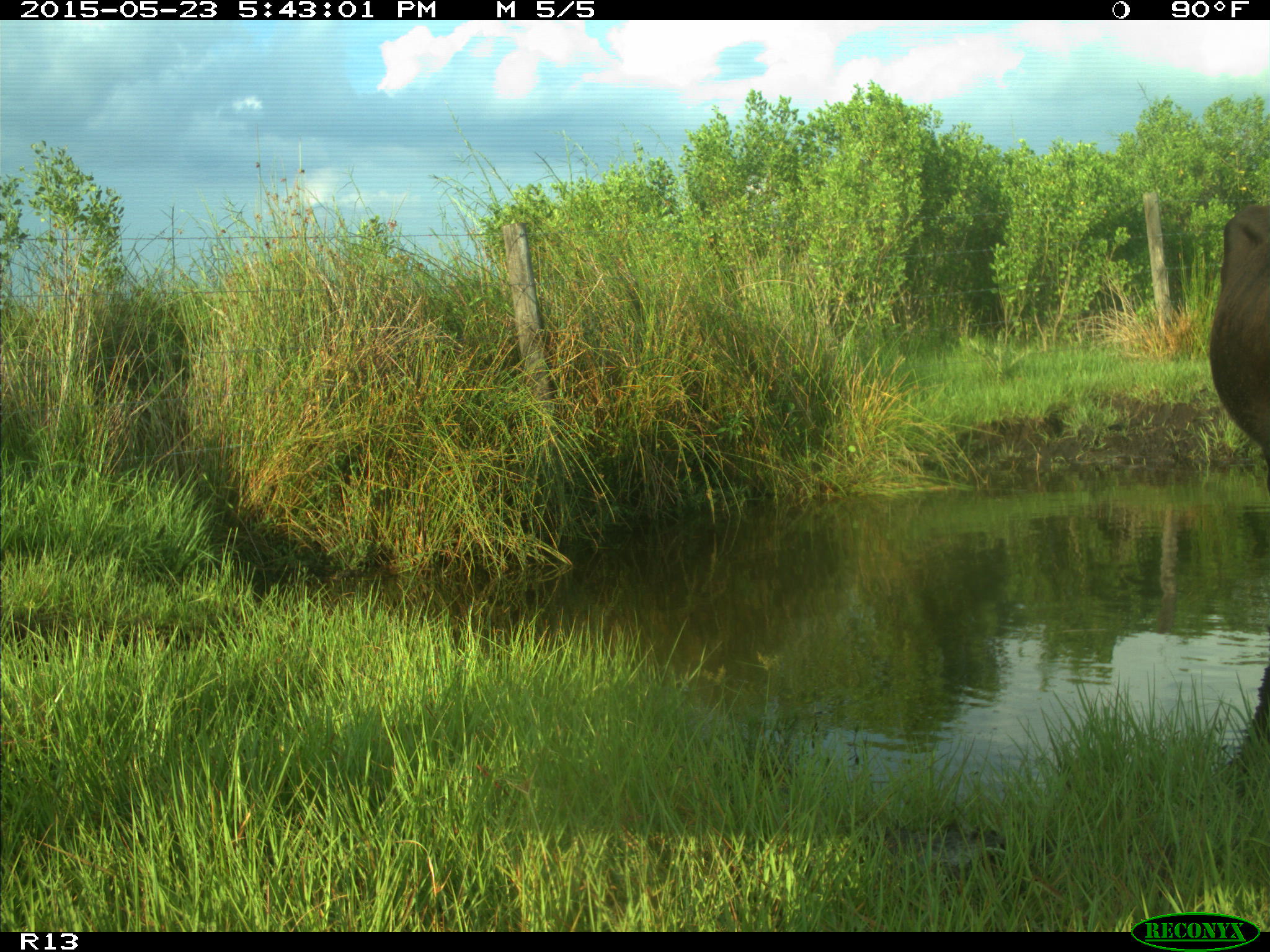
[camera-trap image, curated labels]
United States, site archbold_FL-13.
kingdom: Animalia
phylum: Chordata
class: Mammalia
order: Artiodactyla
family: Bovidae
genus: Bos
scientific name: Bos taurus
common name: domestic cow